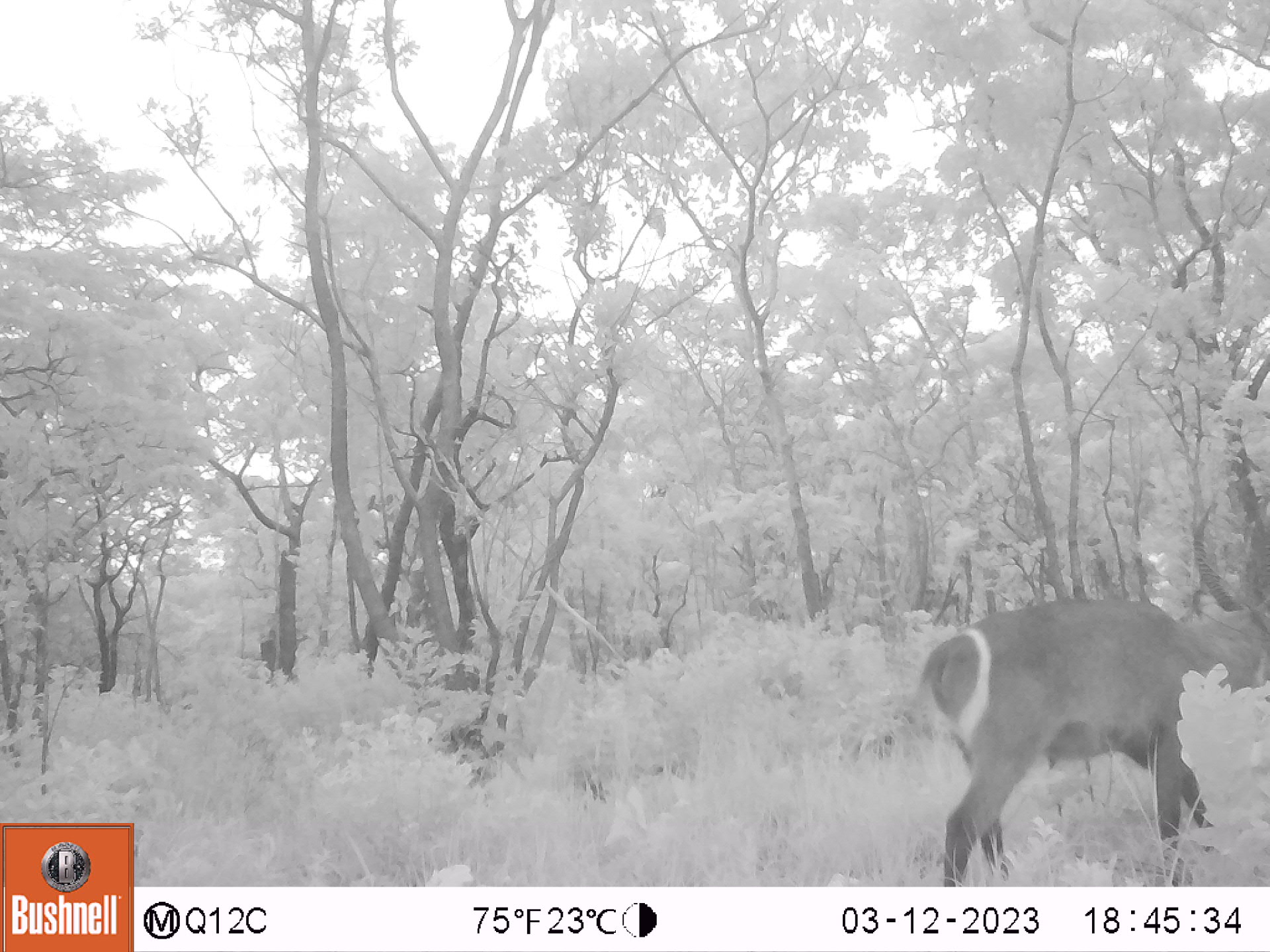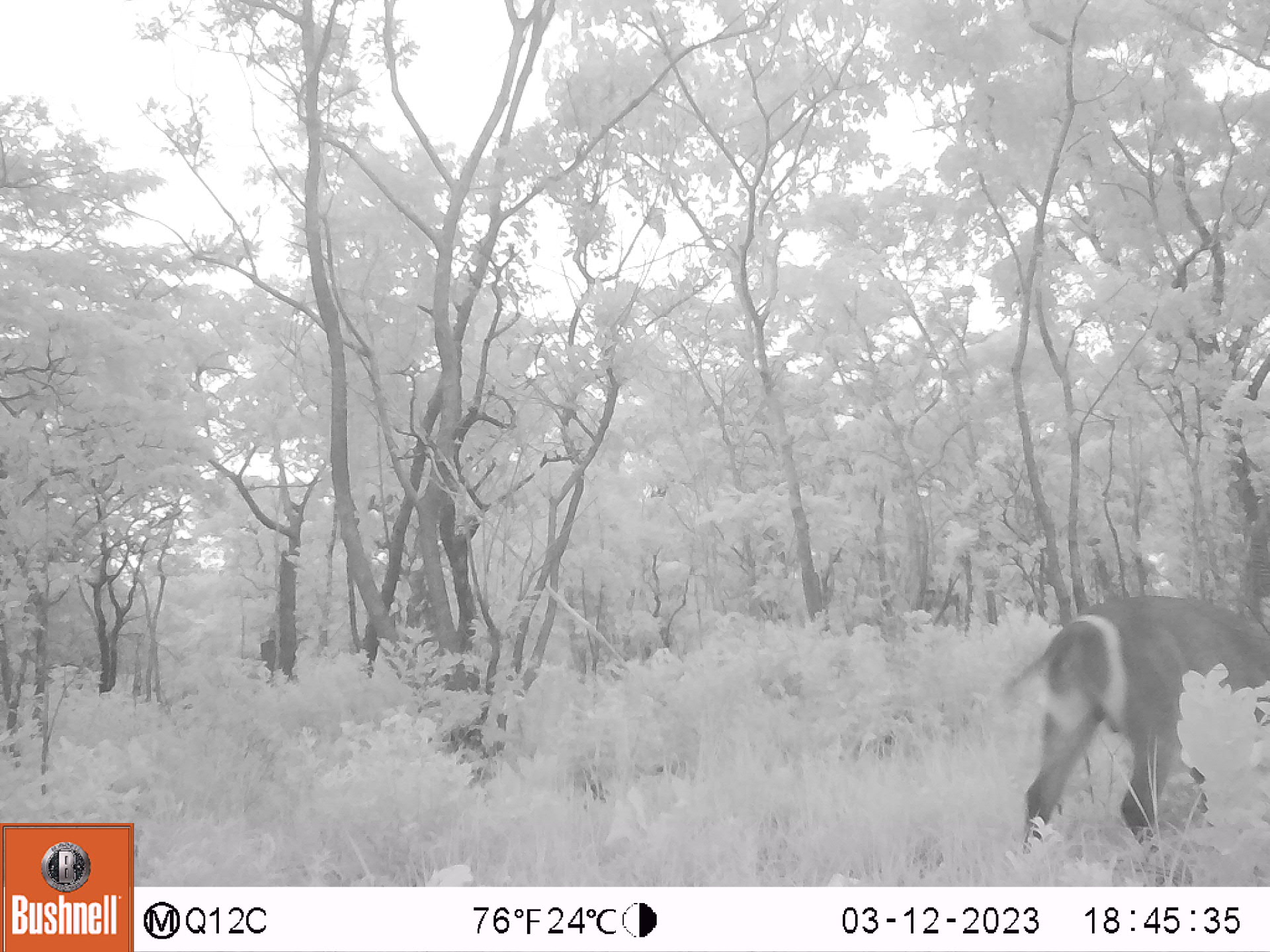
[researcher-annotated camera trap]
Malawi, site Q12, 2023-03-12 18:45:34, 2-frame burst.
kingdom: Animalia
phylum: Chordata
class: Mammalia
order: Artiodactyla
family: Bovidae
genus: Kobus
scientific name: Kobus ellipsiprymnus ellipsiprymnus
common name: common waterbuck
Common waterbuck (Kobus ellipsiprymnus ellipsiprymnus), count 1.